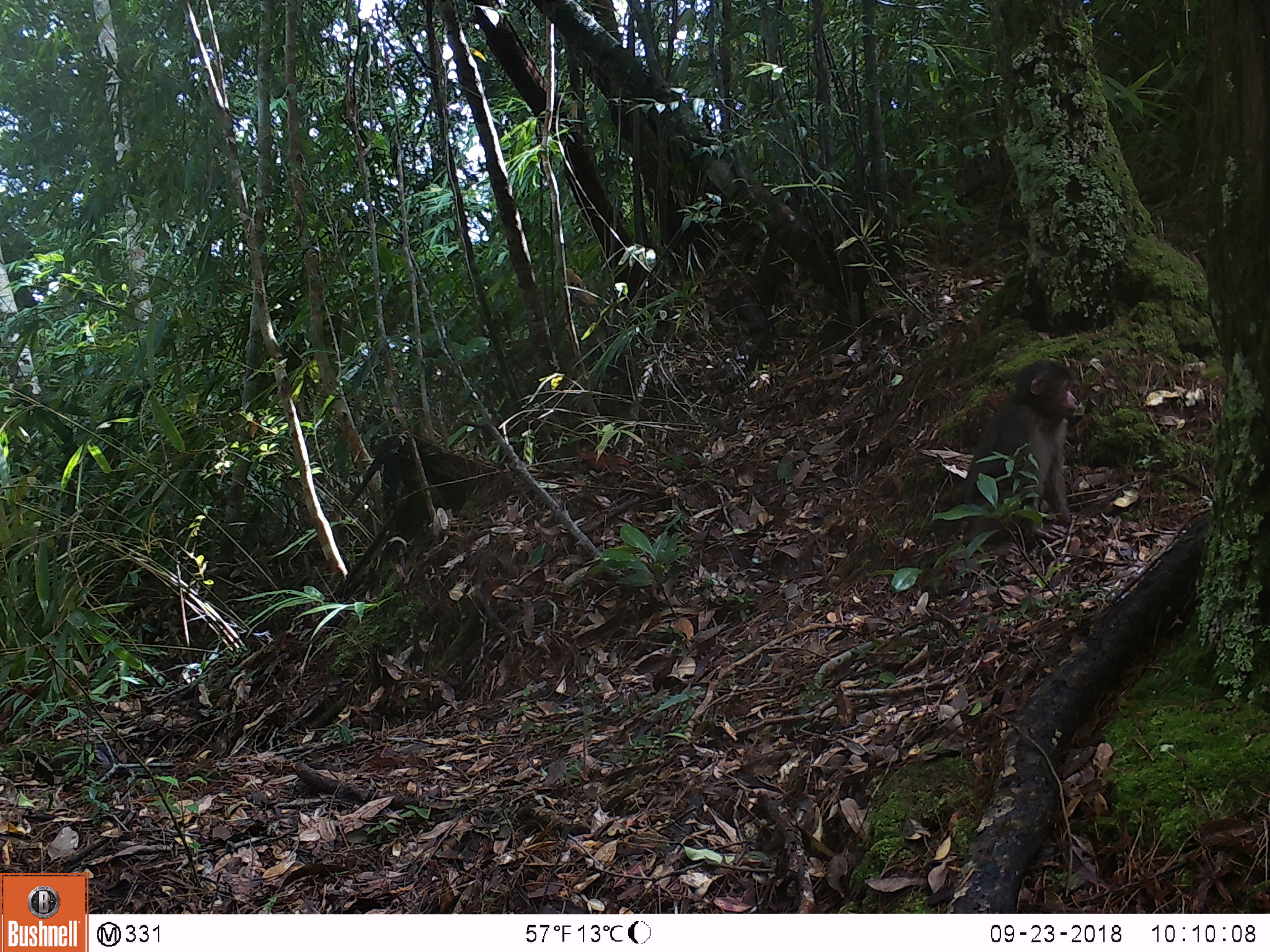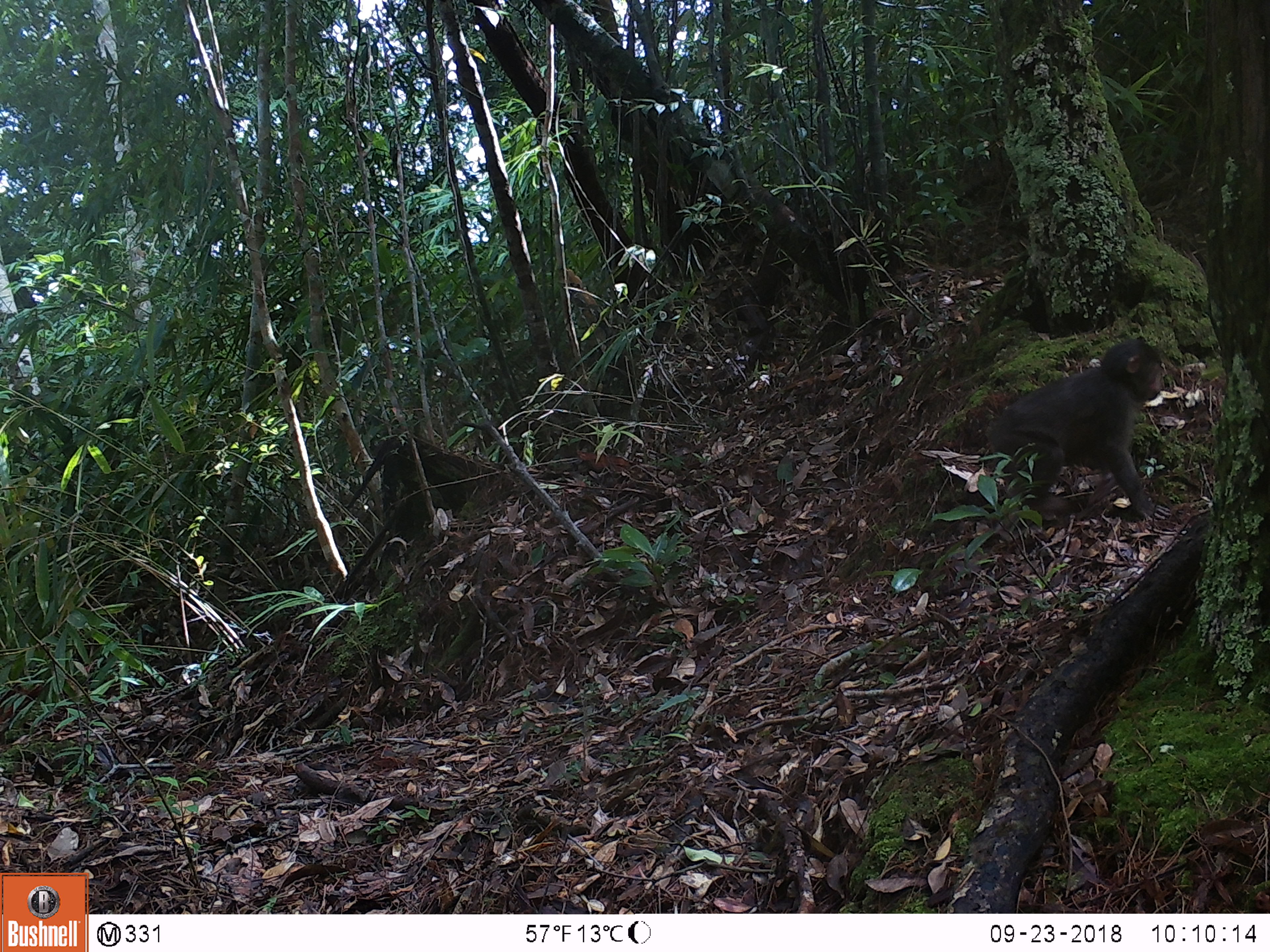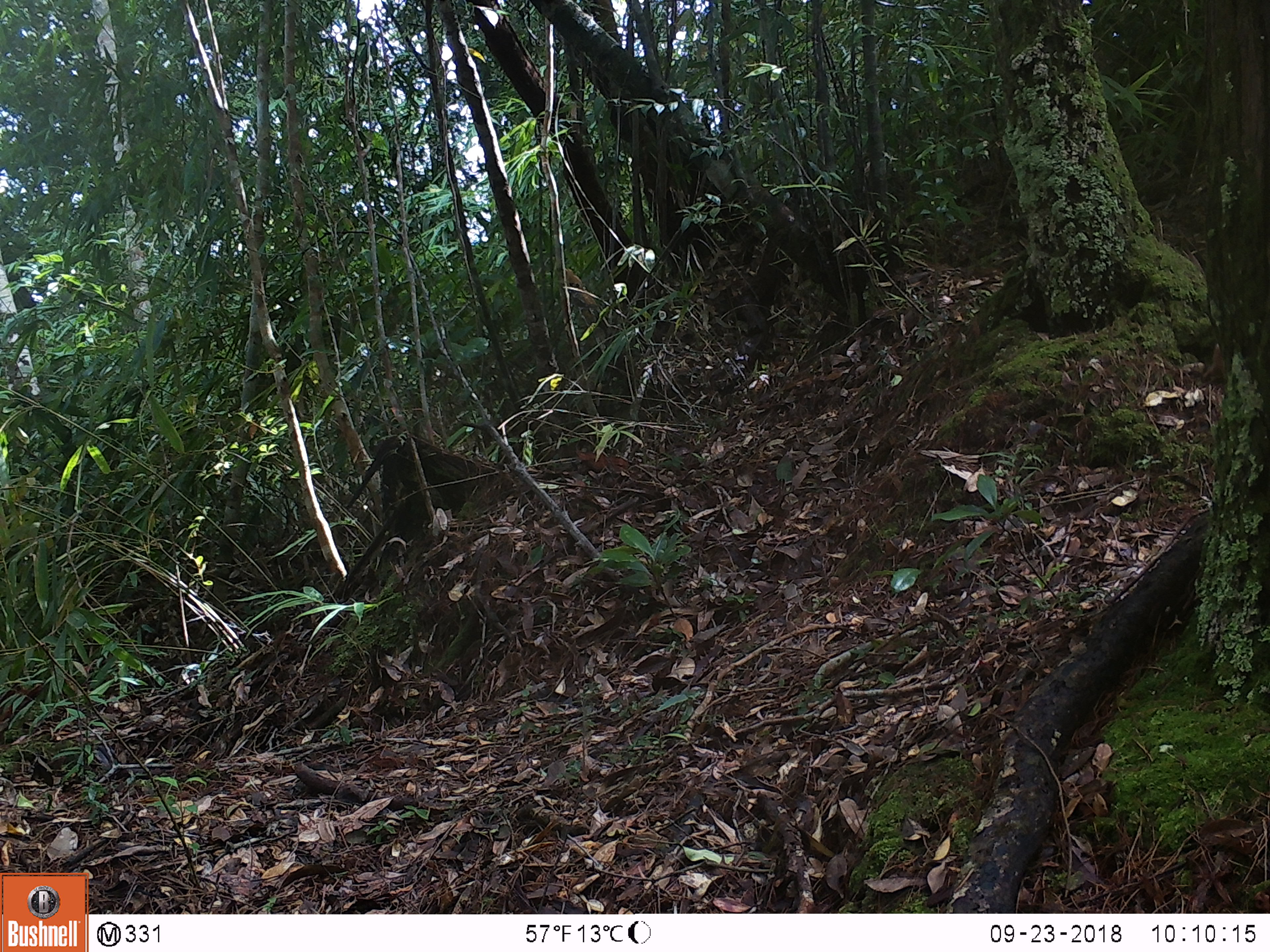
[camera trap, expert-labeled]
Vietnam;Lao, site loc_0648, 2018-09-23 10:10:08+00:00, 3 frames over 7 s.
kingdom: Animalia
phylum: Chordata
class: Mammalia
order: Primates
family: Cercopithecidae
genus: Macaca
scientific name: Macaca arctoides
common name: stump-tailed macaque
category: stump tailed macaque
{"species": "stump tailed macaque (stump-tailed macaque) (Macaca arctoides)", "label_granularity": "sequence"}